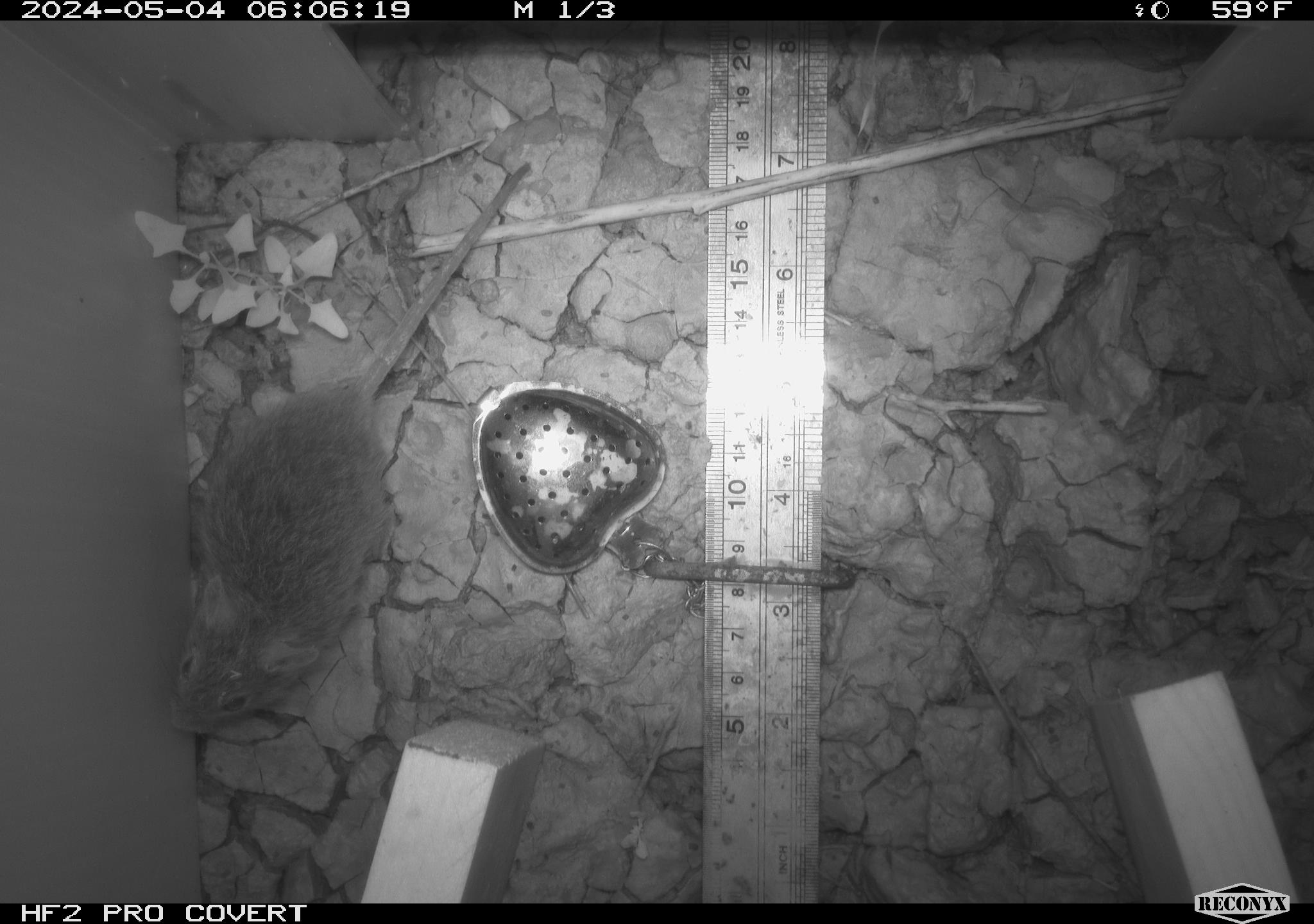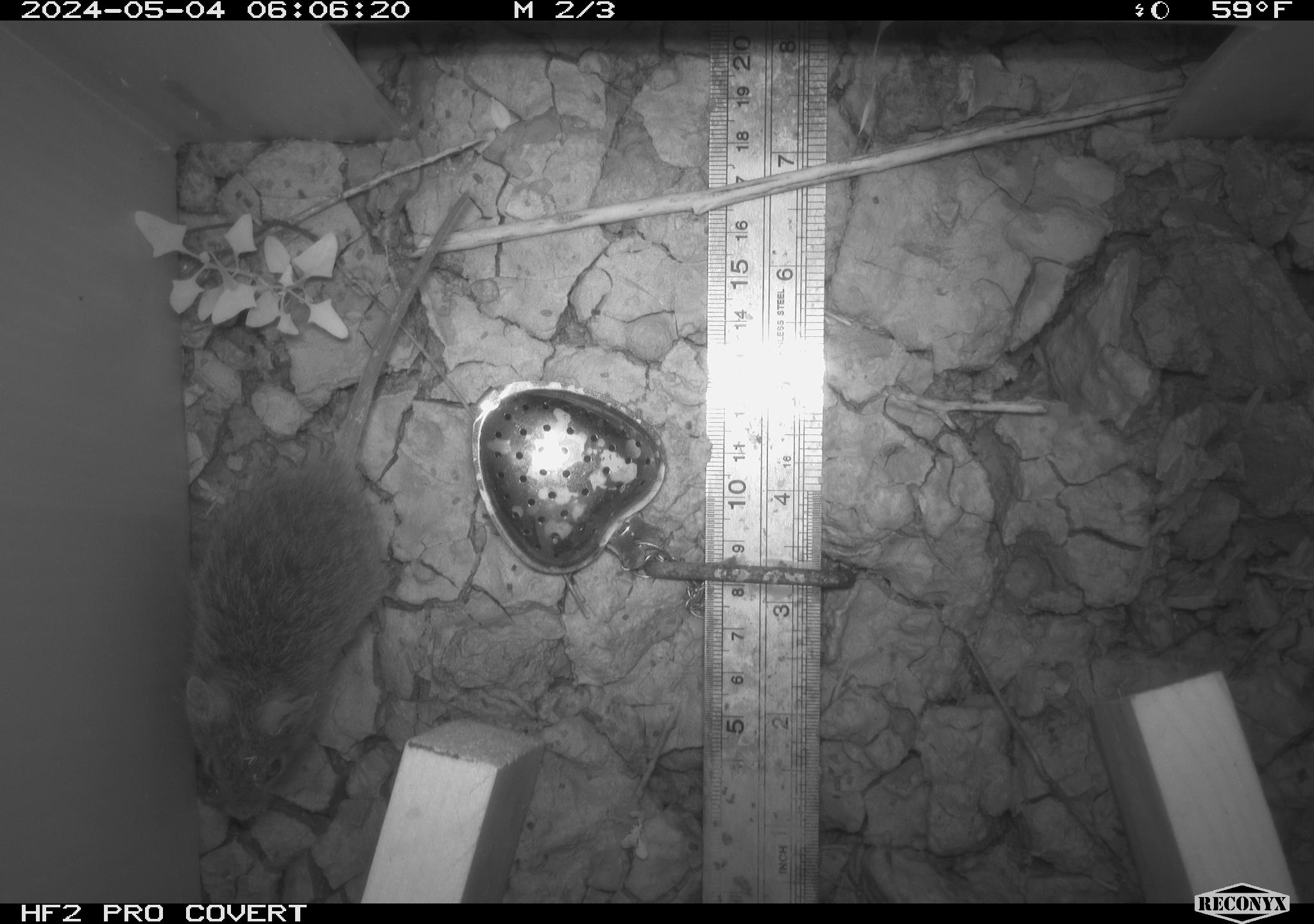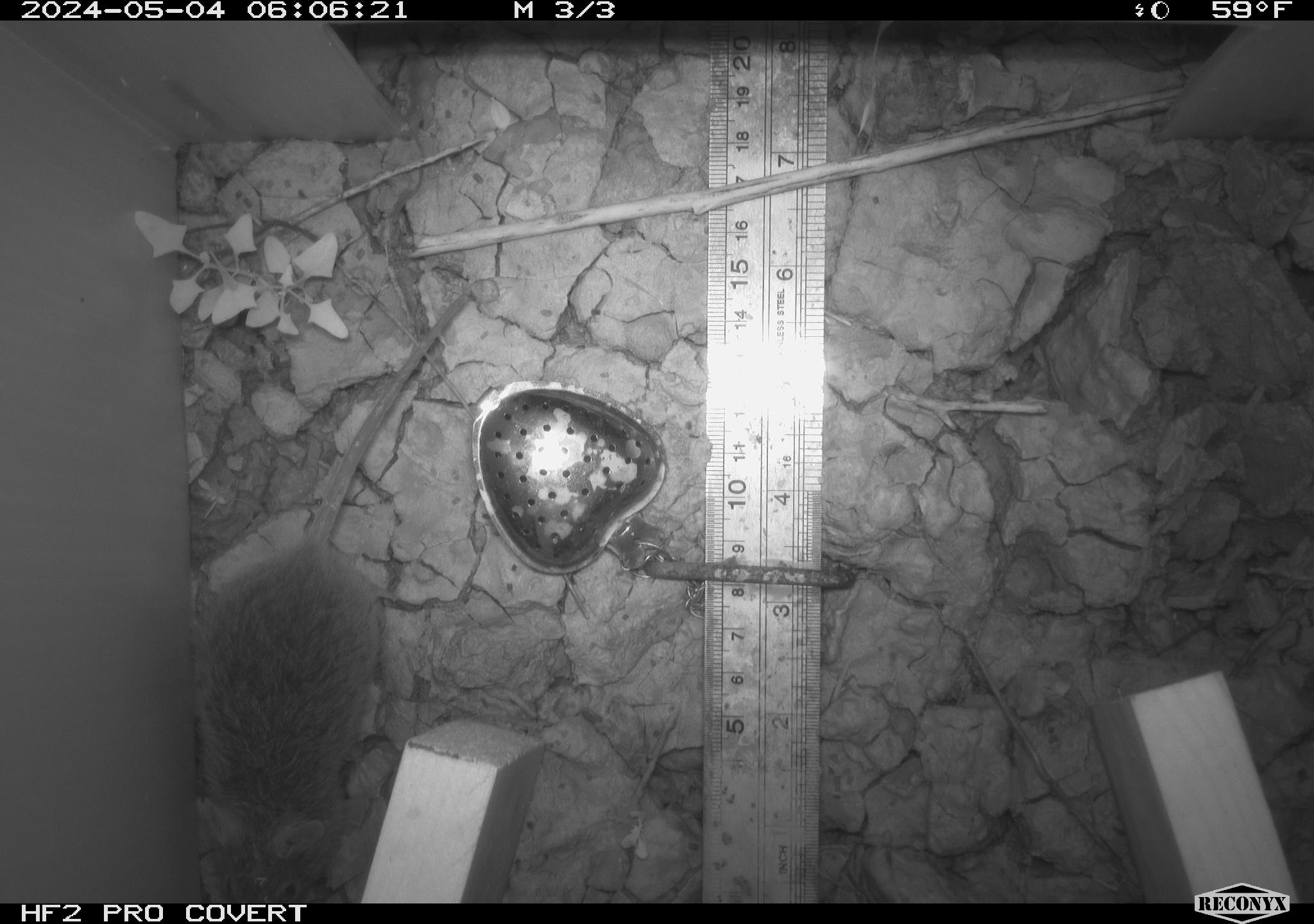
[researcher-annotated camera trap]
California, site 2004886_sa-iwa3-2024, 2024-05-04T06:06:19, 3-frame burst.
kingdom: Animalia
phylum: Chordata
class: Mammalia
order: Rodentia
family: Cricetidae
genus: Sigmodon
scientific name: Sigmodon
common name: cotton rat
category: sigmodon species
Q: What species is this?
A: Sigmodon species (cotton rat) (Sigmodon).